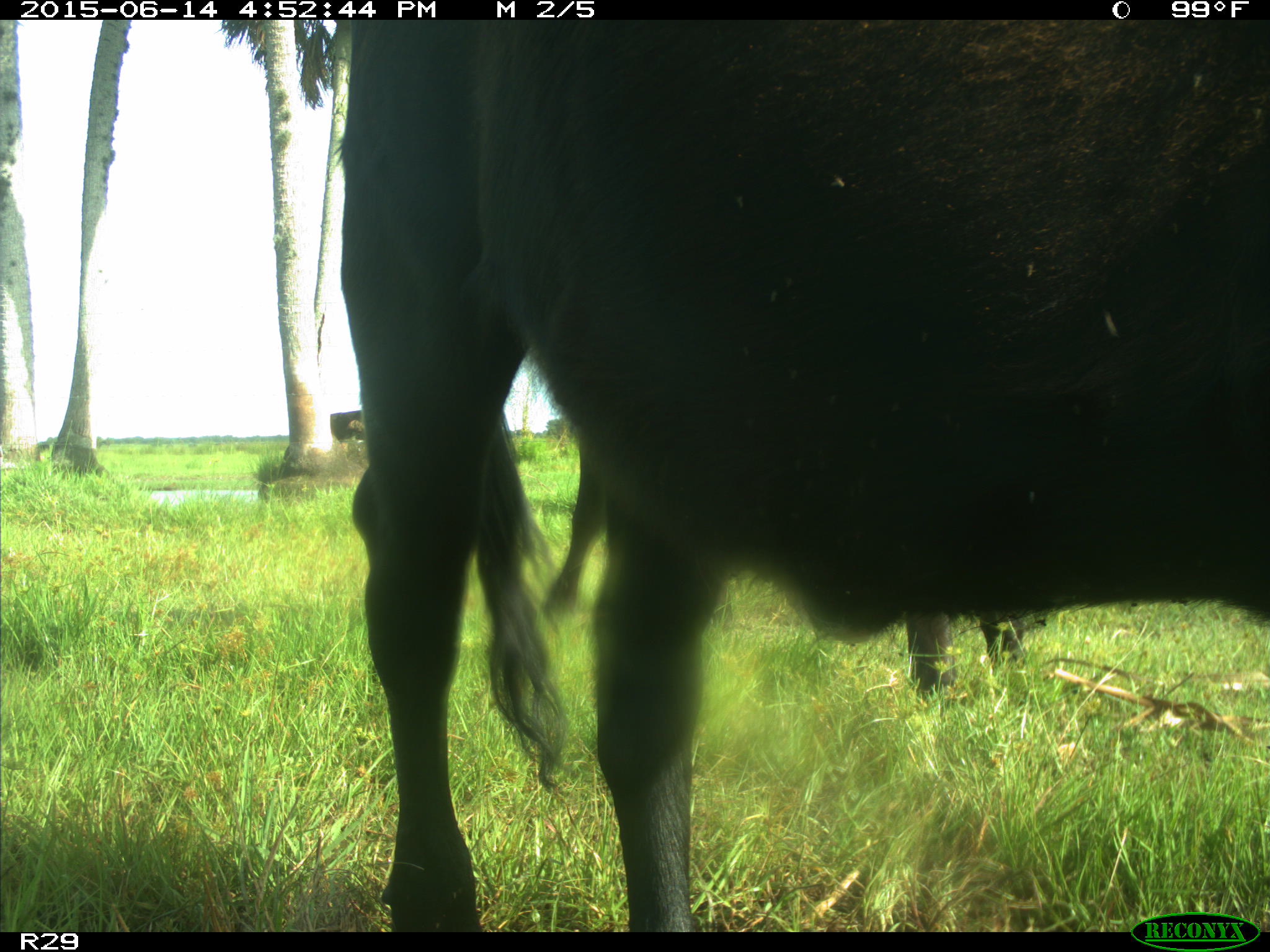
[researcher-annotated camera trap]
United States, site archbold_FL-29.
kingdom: Animalia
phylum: Chordata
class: Mammalia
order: Artiodactyla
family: Bovidae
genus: Bos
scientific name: Bos taurus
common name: domestic cow